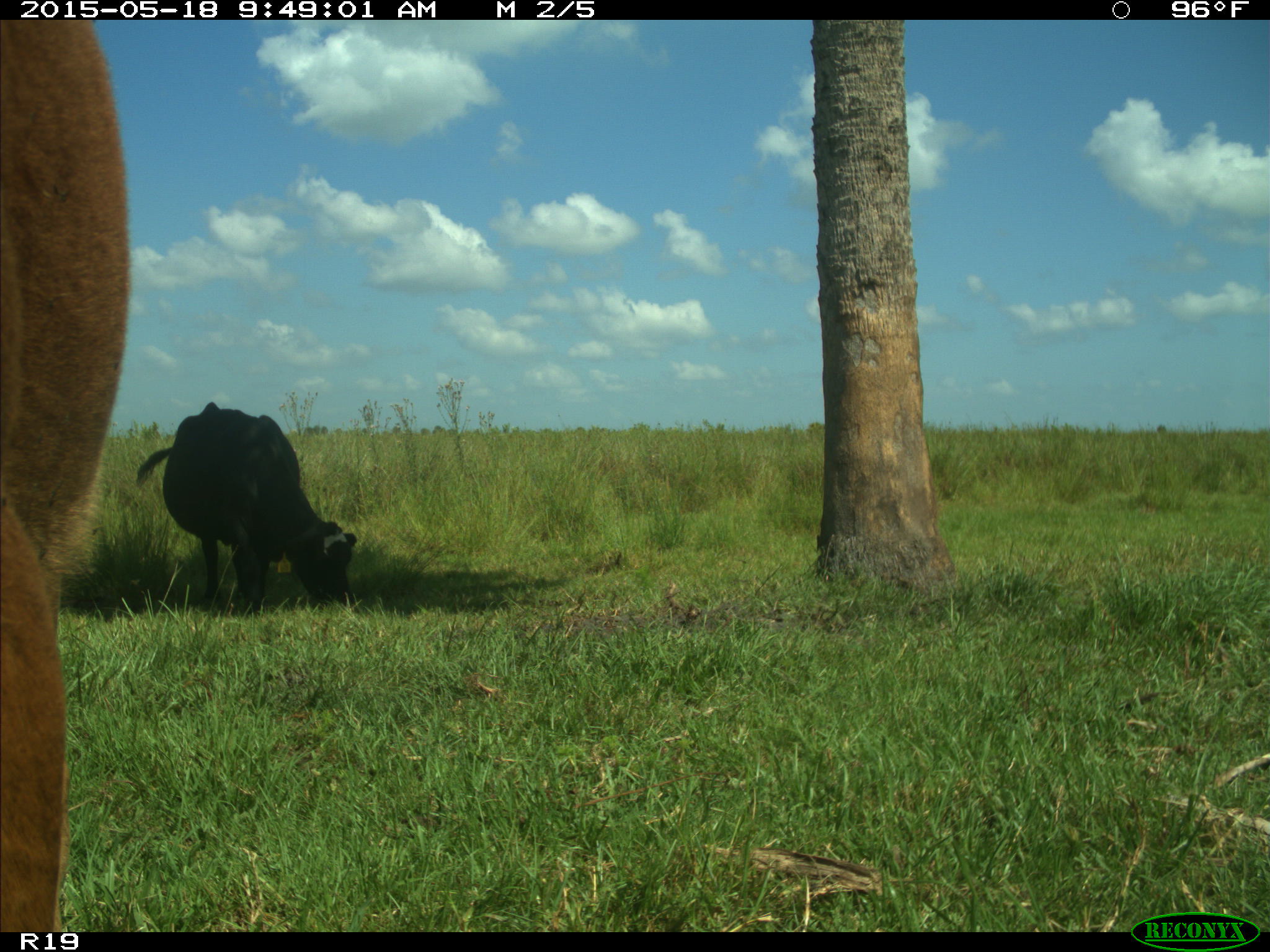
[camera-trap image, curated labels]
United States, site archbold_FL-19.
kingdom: Animalia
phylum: Chordata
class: Mammalia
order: Artiodactyla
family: Bovidae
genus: Bos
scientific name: Bos taurus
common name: domestic cow